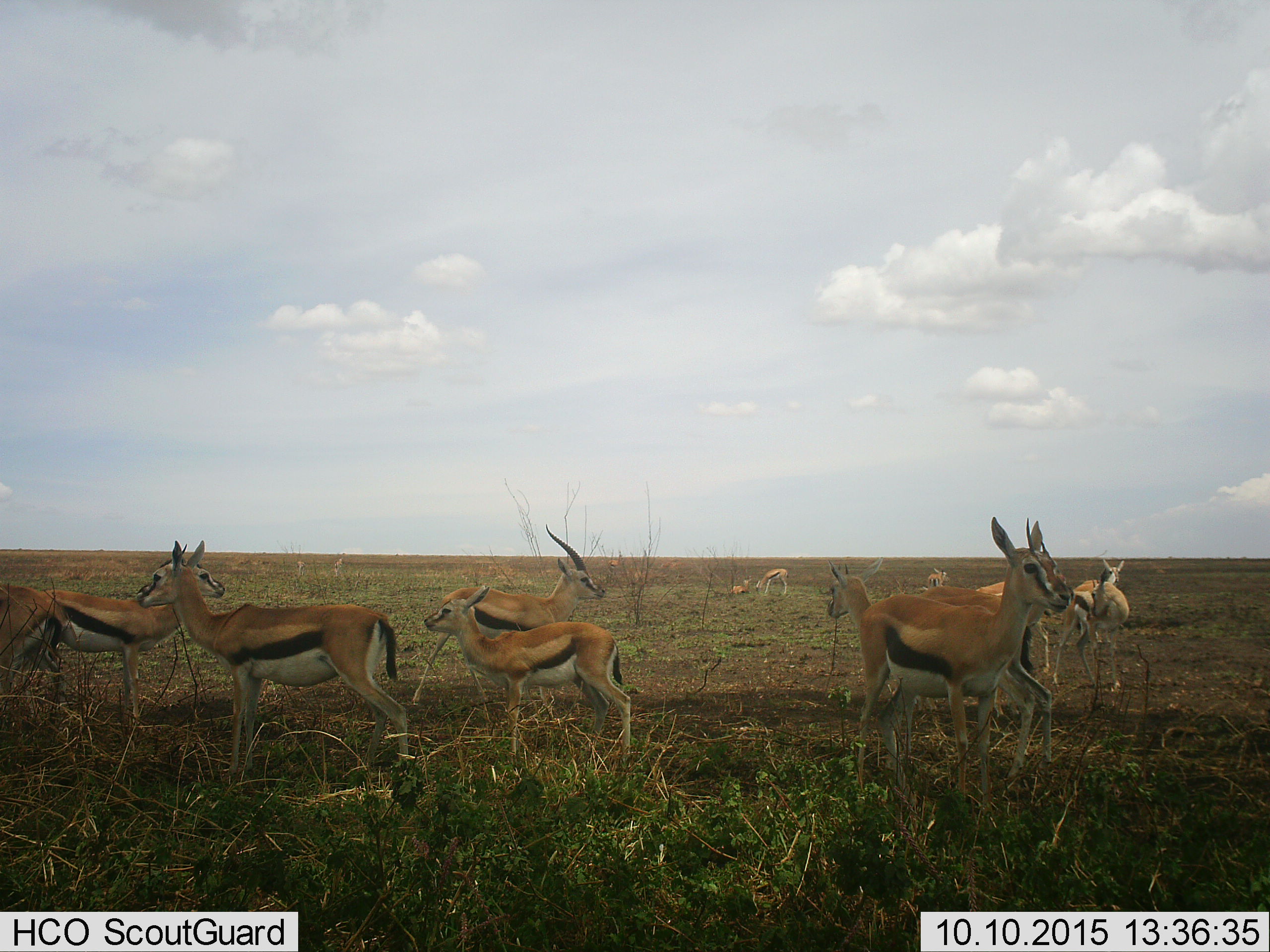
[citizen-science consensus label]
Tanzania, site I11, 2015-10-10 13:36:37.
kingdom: Animalia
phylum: Chordata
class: Mammalia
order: Artiodactyla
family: Bovidae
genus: Eudorcas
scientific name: Eudorcas thomsonii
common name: thomson's gazelle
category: gazellethomsons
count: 11-50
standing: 100%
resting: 10%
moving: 20%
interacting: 0%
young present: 60%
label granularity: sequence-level